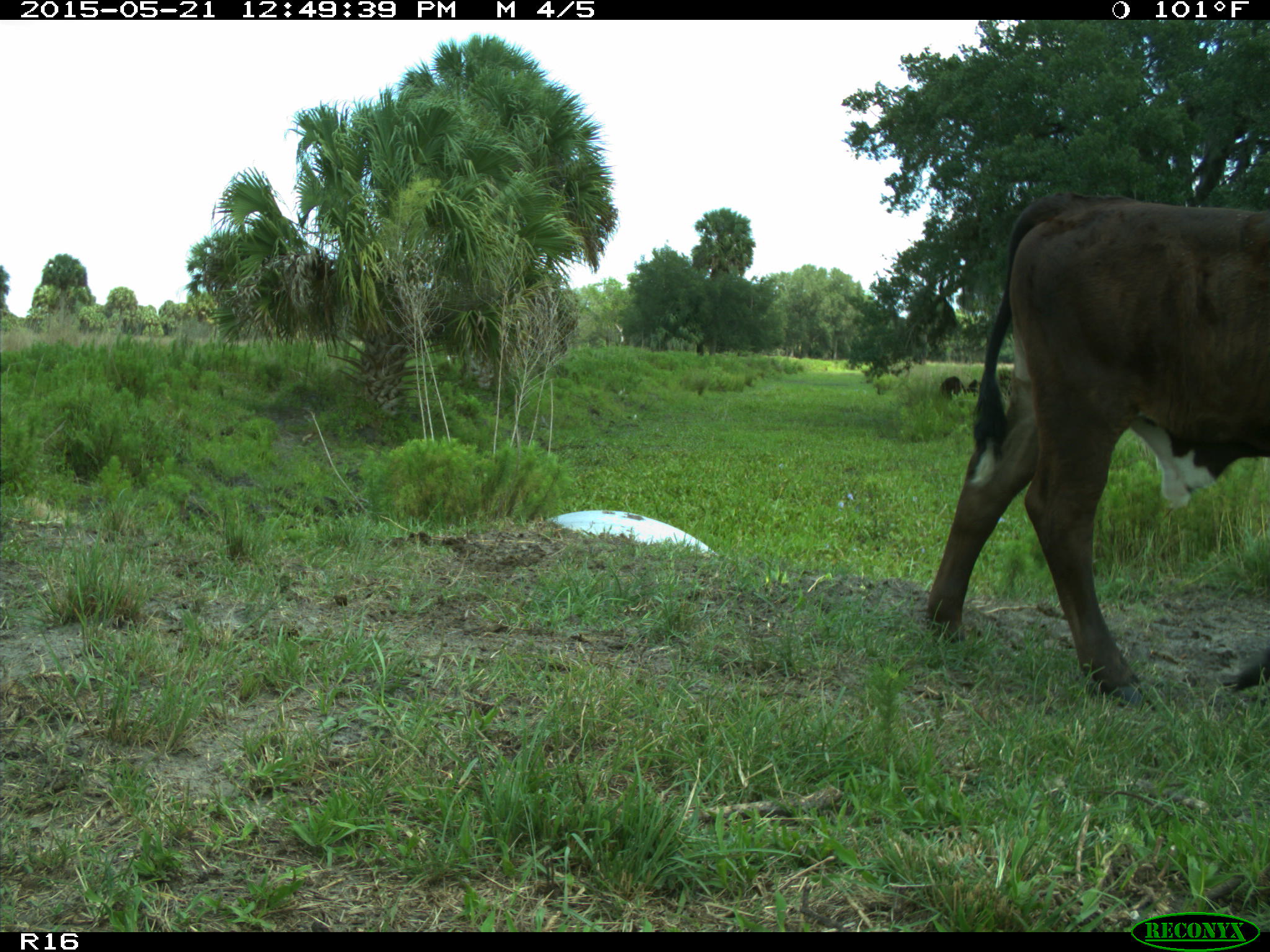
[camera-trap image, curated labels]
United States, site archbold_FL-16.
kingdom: Animalia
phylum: Chordata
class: Mammalia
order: Artiodactyla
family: Bovidae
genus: Bos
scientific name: Bos taurus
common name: domestic cow